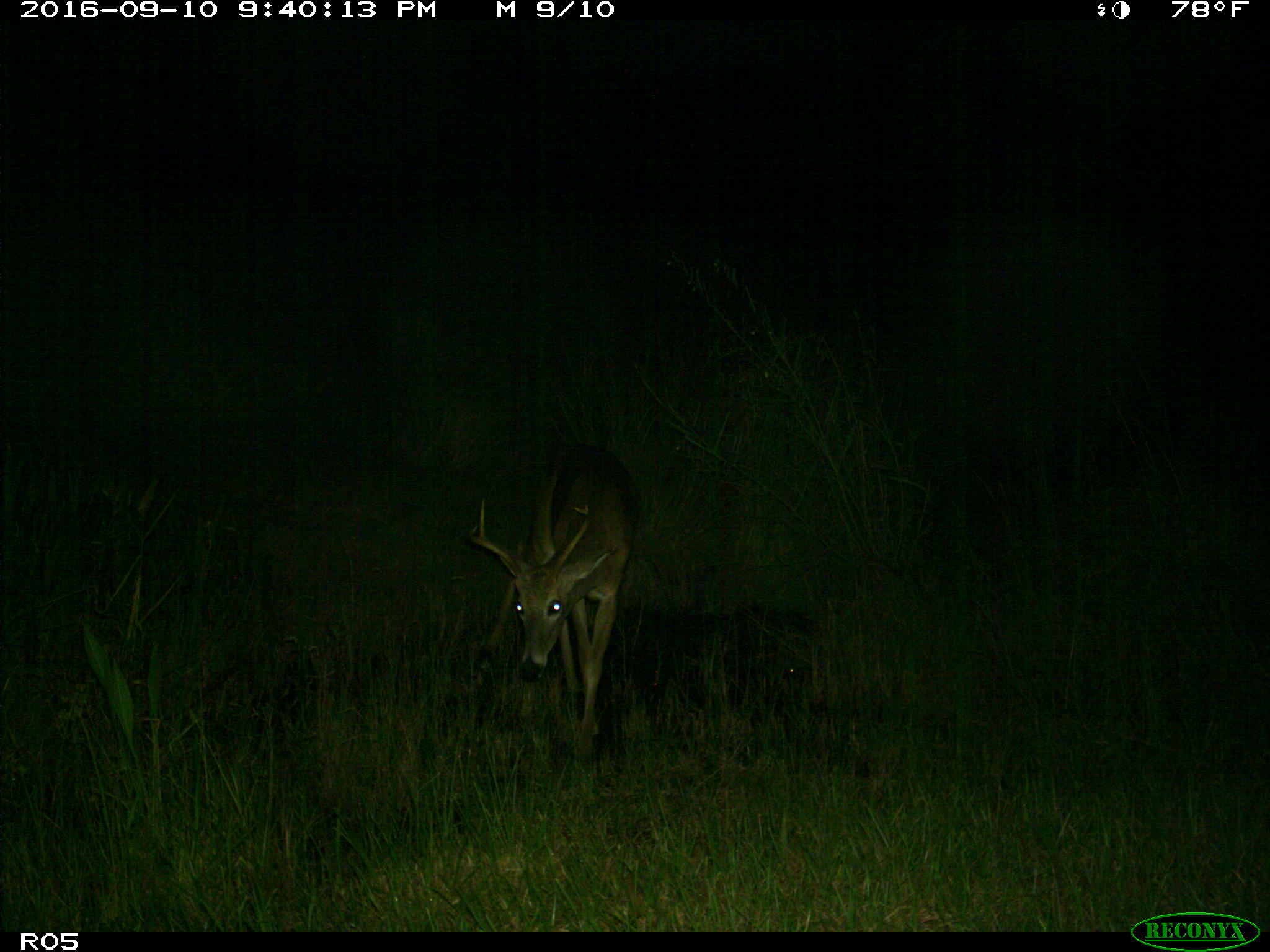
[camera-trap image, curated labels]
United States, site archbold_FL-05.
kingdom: Animalia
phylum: Chordata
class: Mammalia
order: Artiodactyla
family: Cervidae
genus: Odocoileus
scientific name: Odocoileus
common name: deer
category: unidentified deer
Unidentified deer (deer) (Odocoileus).